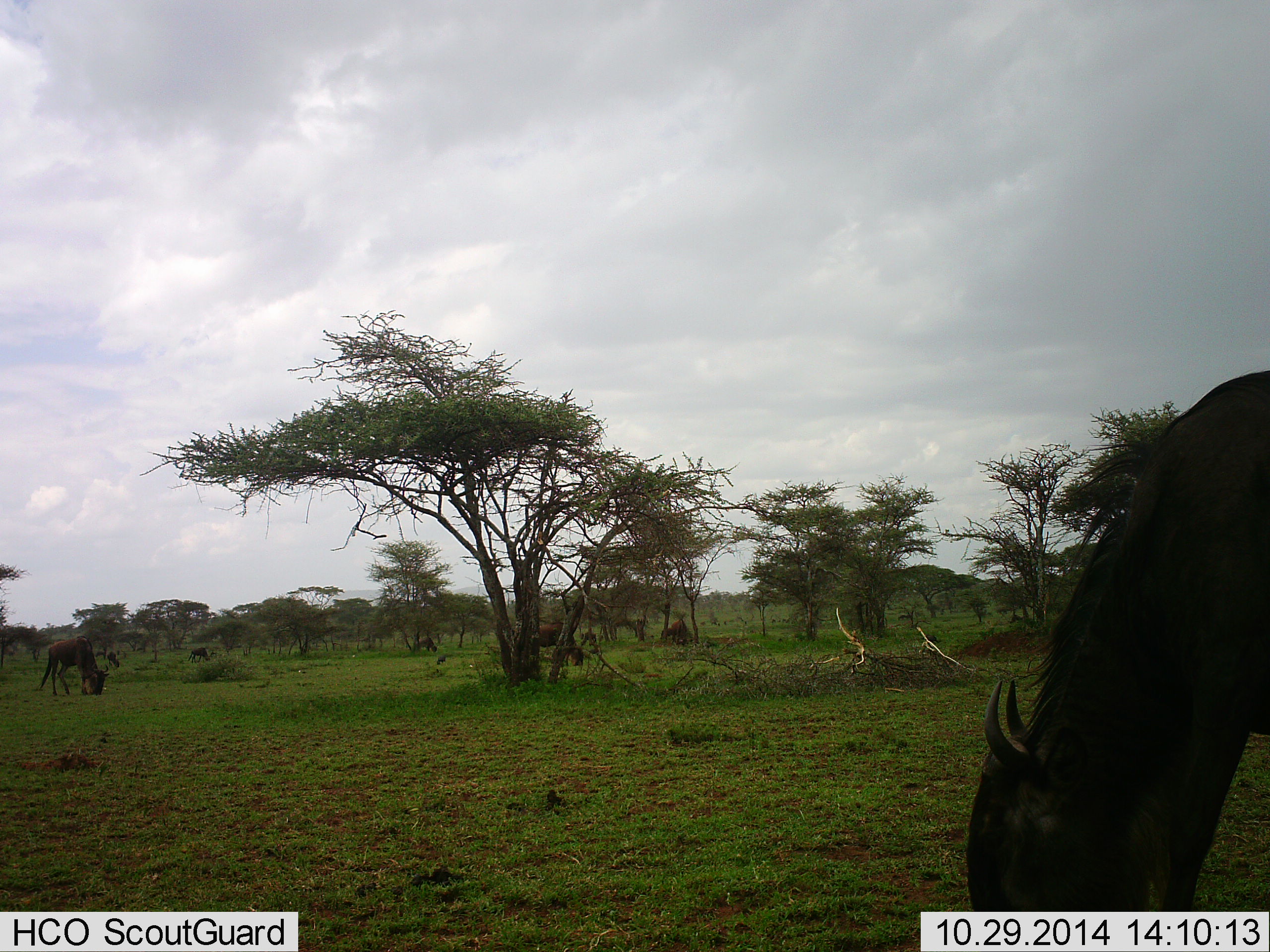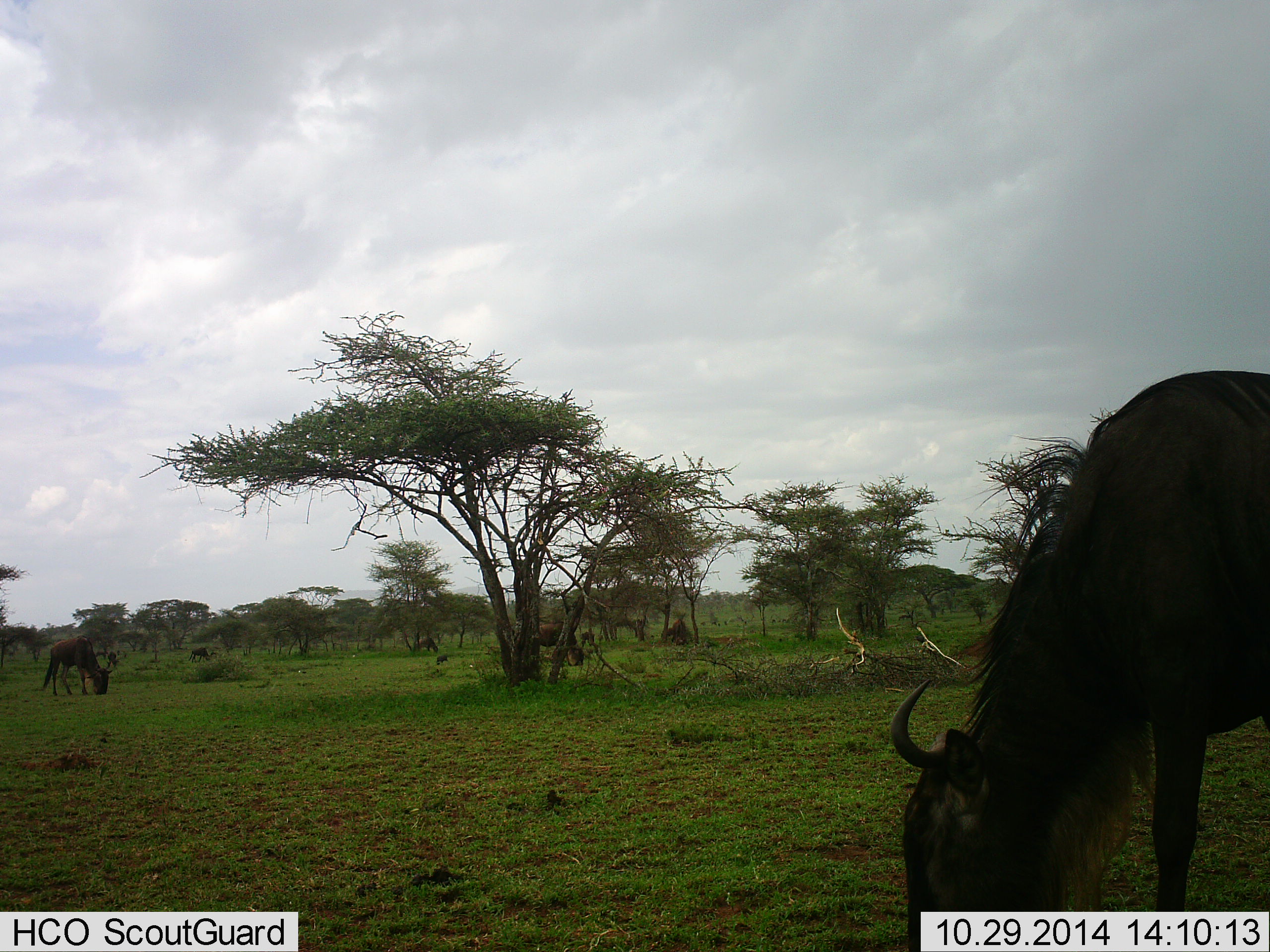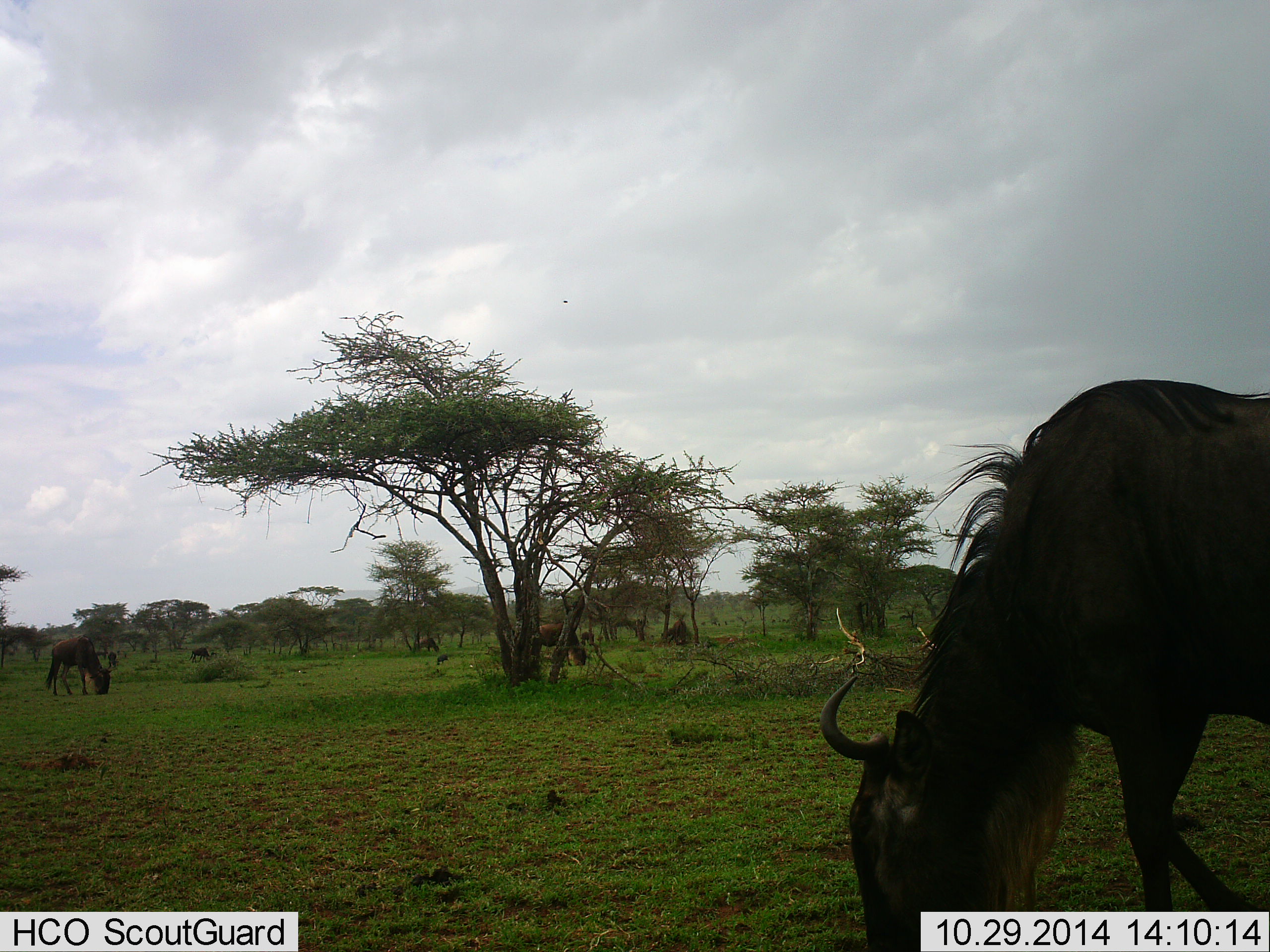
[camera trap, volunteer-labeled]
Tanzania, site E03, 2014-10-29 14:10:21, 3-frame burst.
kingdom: Animalia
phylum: Chordata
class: Mammalia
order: Artiodactyla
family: Bovidae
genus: Connochaetes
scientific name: Connochaetes taurinus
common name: blue wildebeest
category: wildebeest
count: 6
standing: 15%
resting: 0%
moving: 8%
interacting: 0%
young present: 0%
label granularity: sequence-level